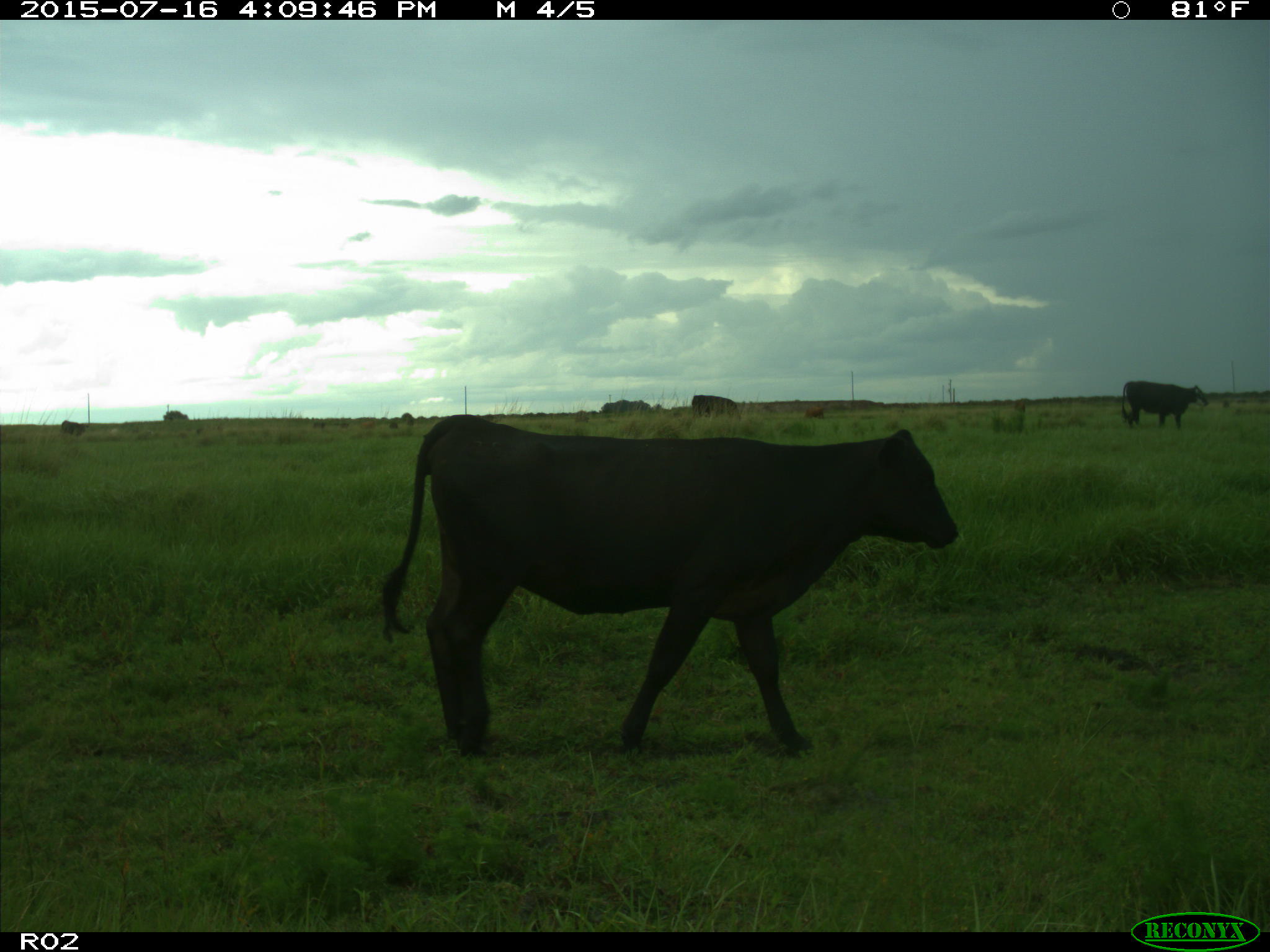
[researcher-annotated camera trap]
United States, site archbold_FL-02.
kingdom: Animalia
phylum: Chordata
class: Mammalia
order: Artiodactyla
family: Bovidae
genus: Bos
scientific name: Bos taurus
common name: domestic cow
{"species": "Bos taurus (domestic cow)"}